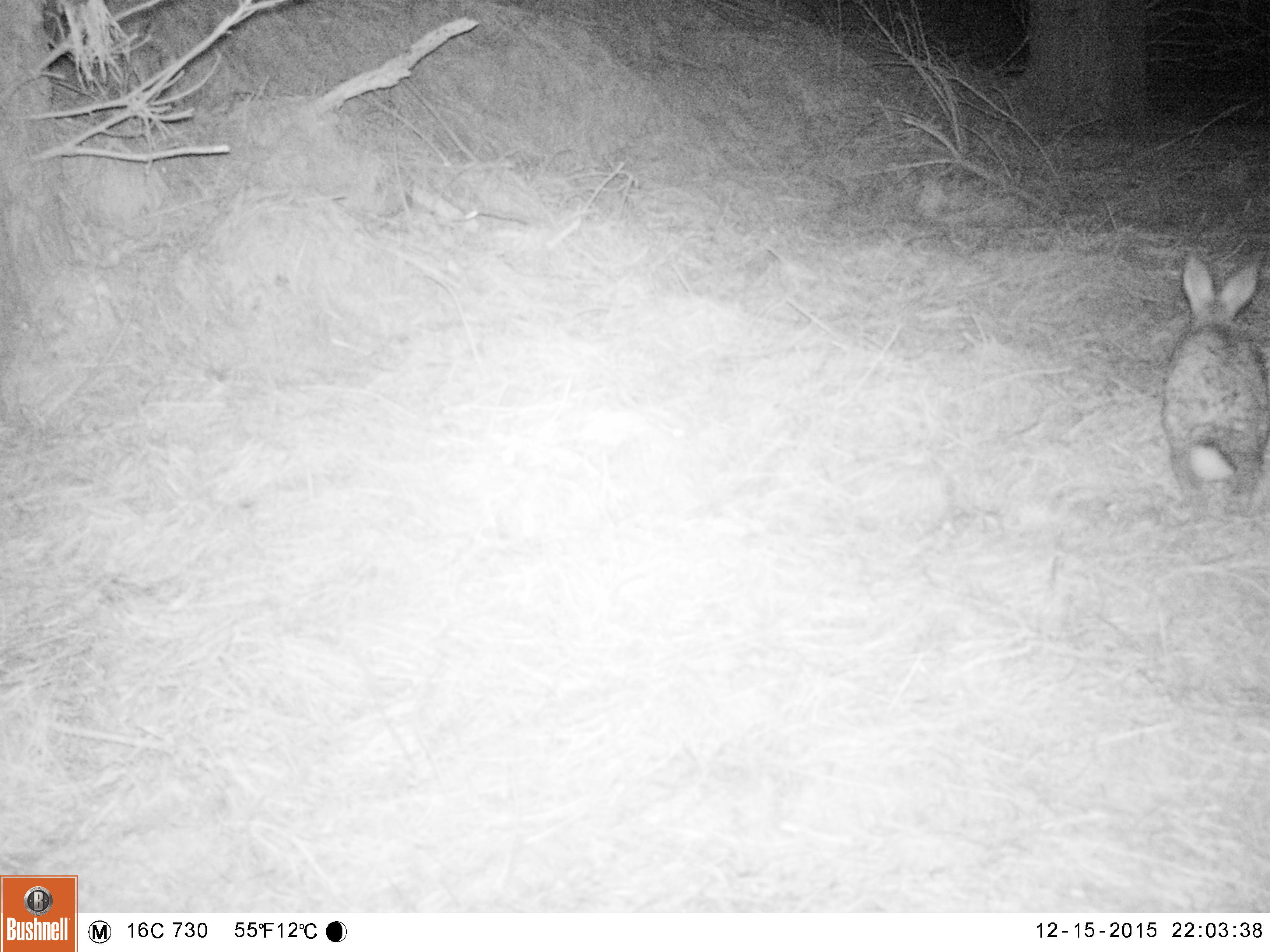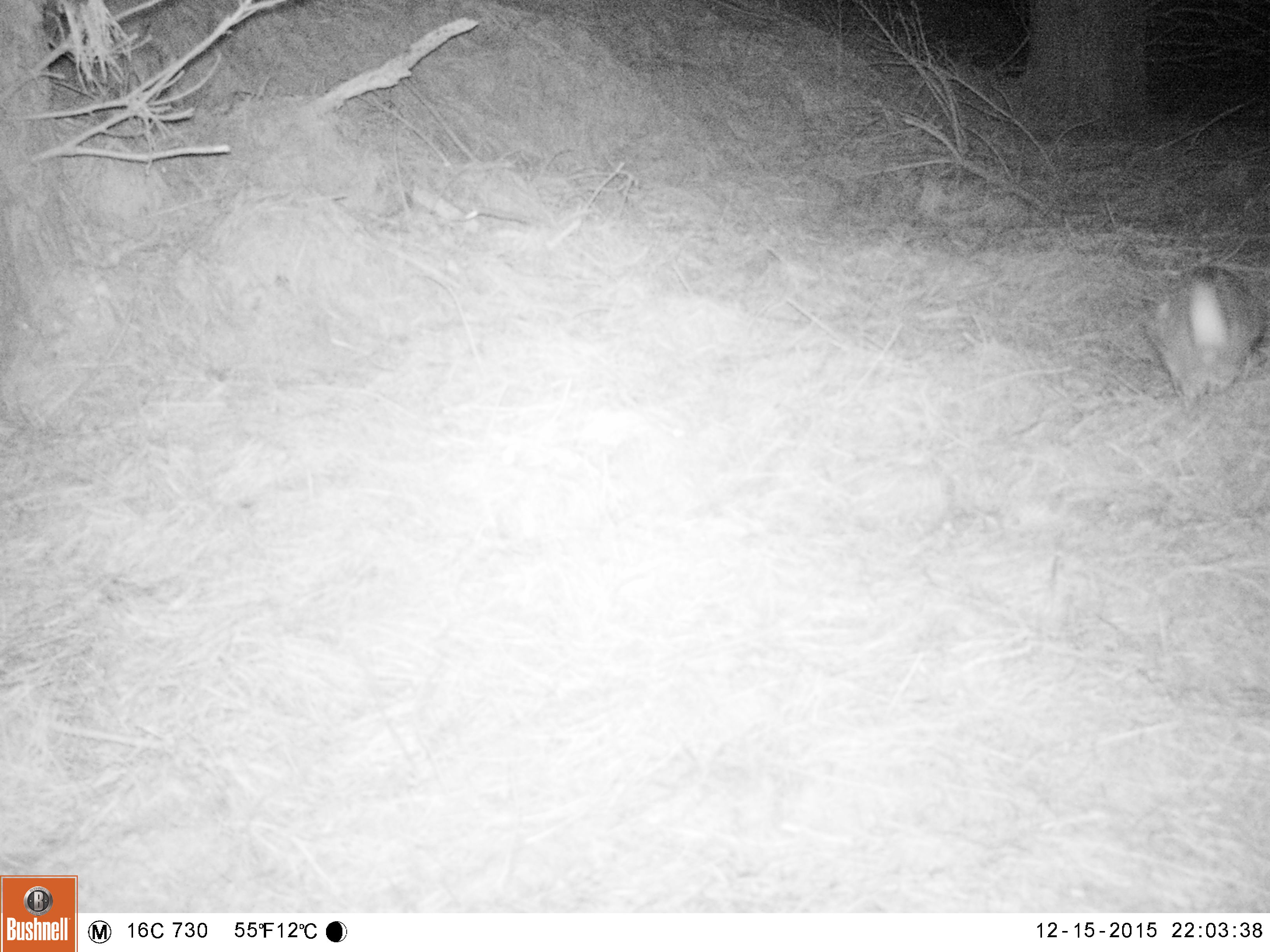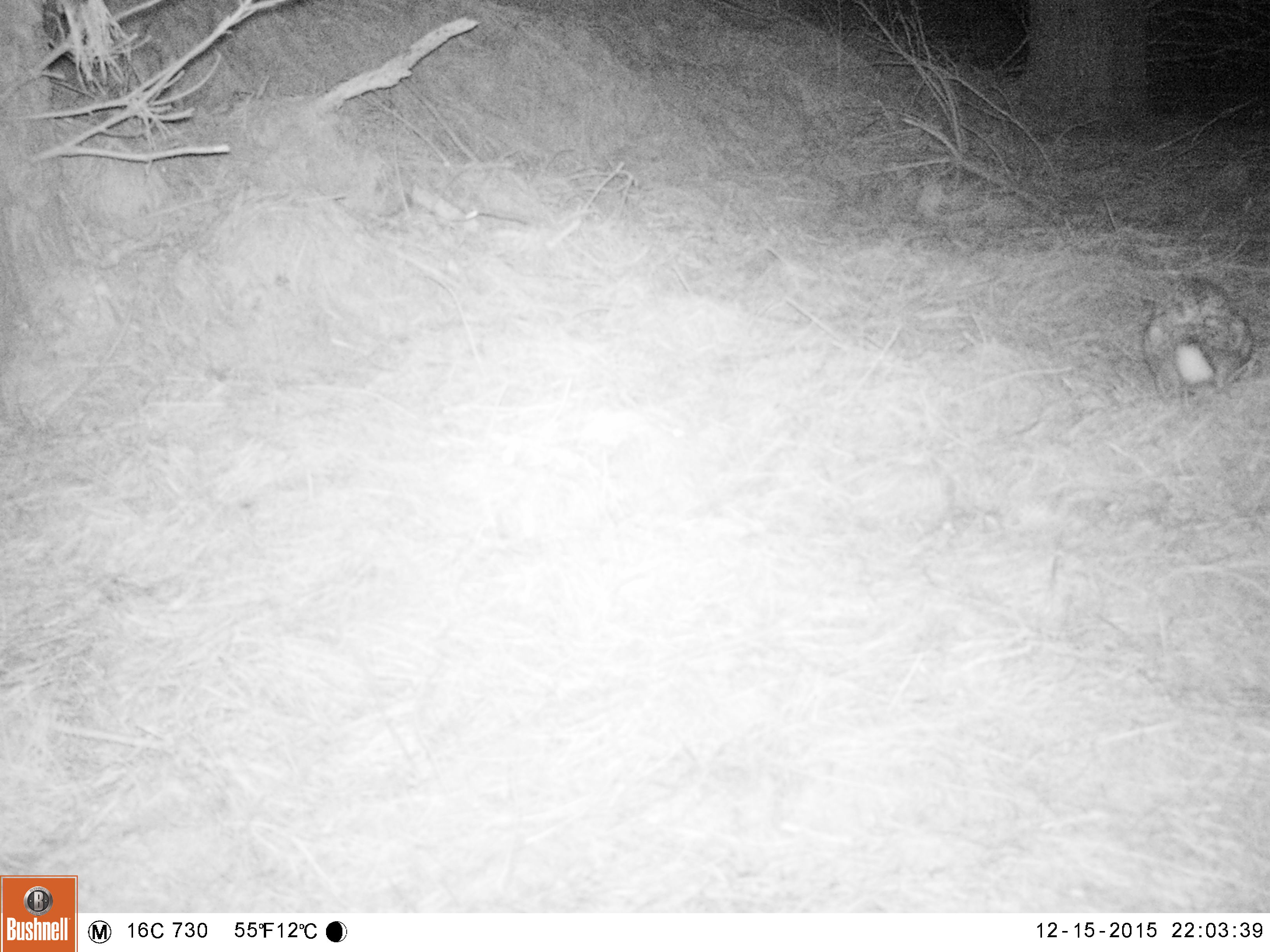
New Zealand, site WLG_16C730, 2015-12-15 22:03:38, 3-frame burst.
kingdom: Animalia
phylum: Chordata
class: Mammalia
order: Lagomorpha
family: Leporidae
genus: Oryctolagus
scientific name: Oryctolagus cuniculus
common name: european rabbit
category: rabbit